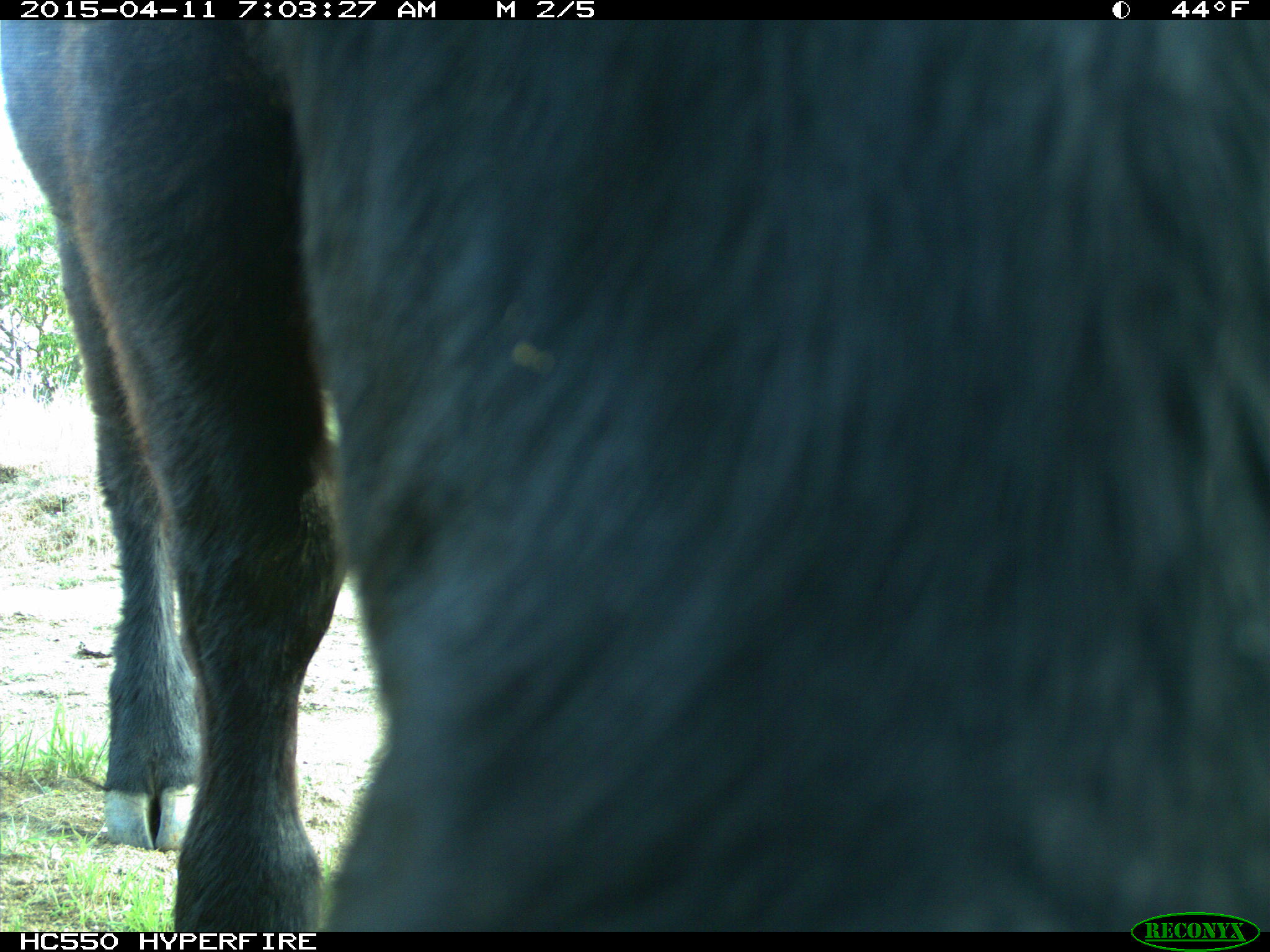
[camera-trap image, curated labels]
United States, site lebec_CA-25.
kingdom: Animalia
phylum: Chordata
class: Mammalia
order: Artiodactyla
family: Bovidae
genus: Bos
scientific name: Bos taurus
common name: domestic cow